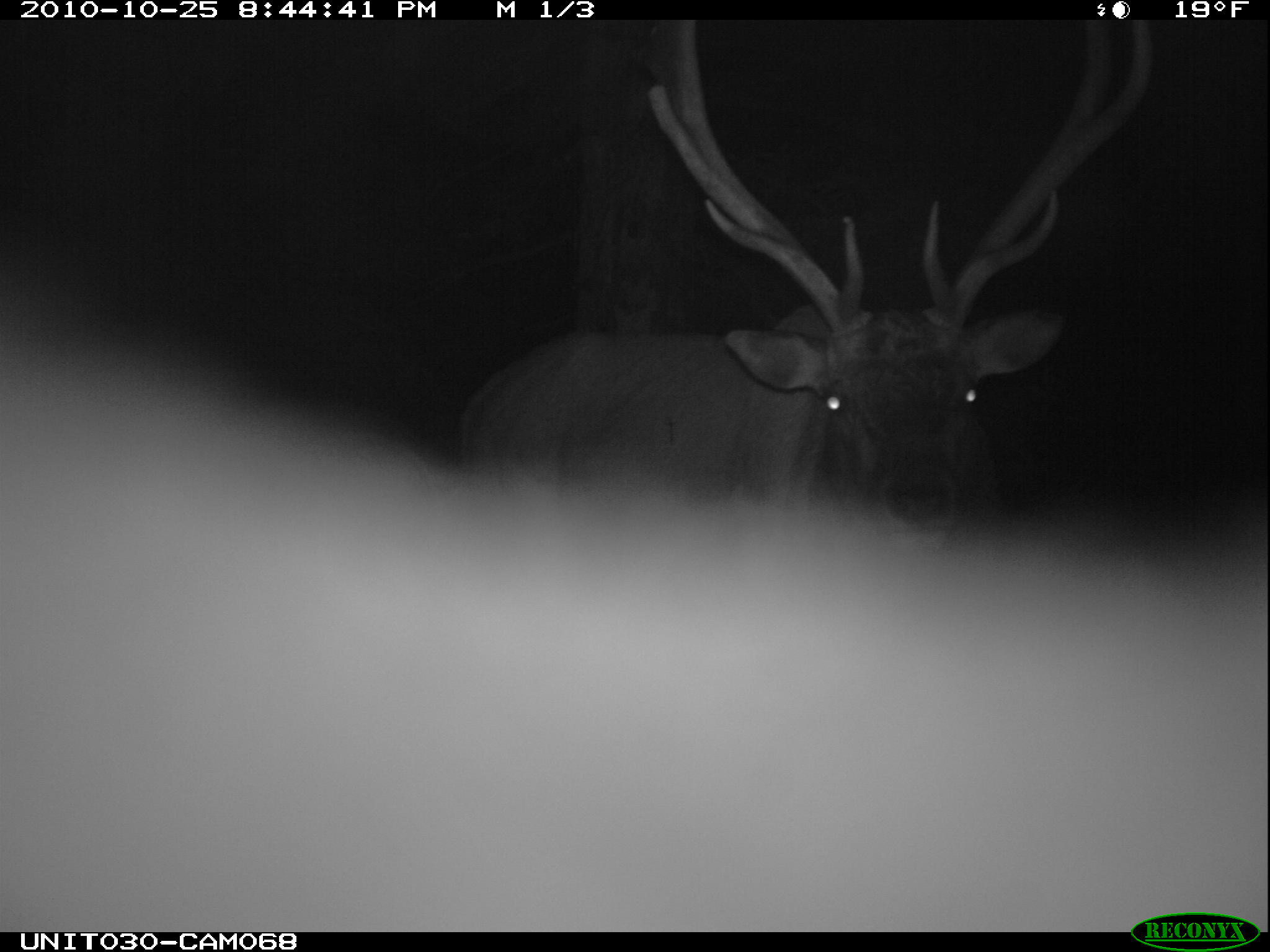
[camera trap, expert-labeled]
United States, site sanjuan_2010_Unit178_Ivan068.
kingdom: Animalia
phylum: Chordata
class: Mammalia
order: Artiodactyla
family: Cervidae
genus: Cervus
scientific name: Cervus elaphus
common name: red deer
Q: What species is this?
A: Cervus elaphus (red deer).